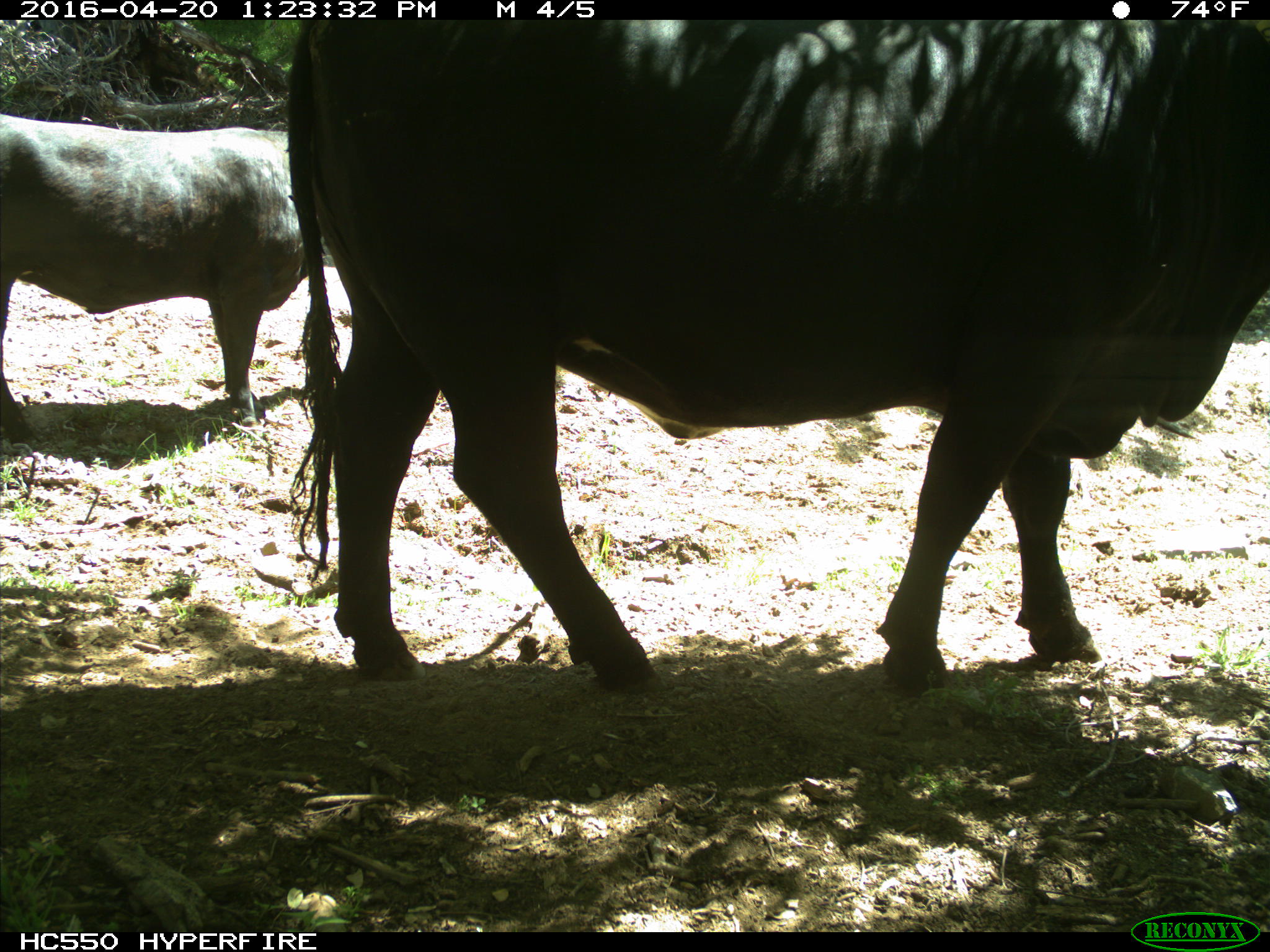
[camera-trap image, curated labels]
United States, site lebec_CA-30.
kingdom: Animalia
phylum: Chordata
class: Mammalia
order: Artiodactyla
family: Bovidae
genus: Bos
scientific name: Bos taurus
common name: domestic cow